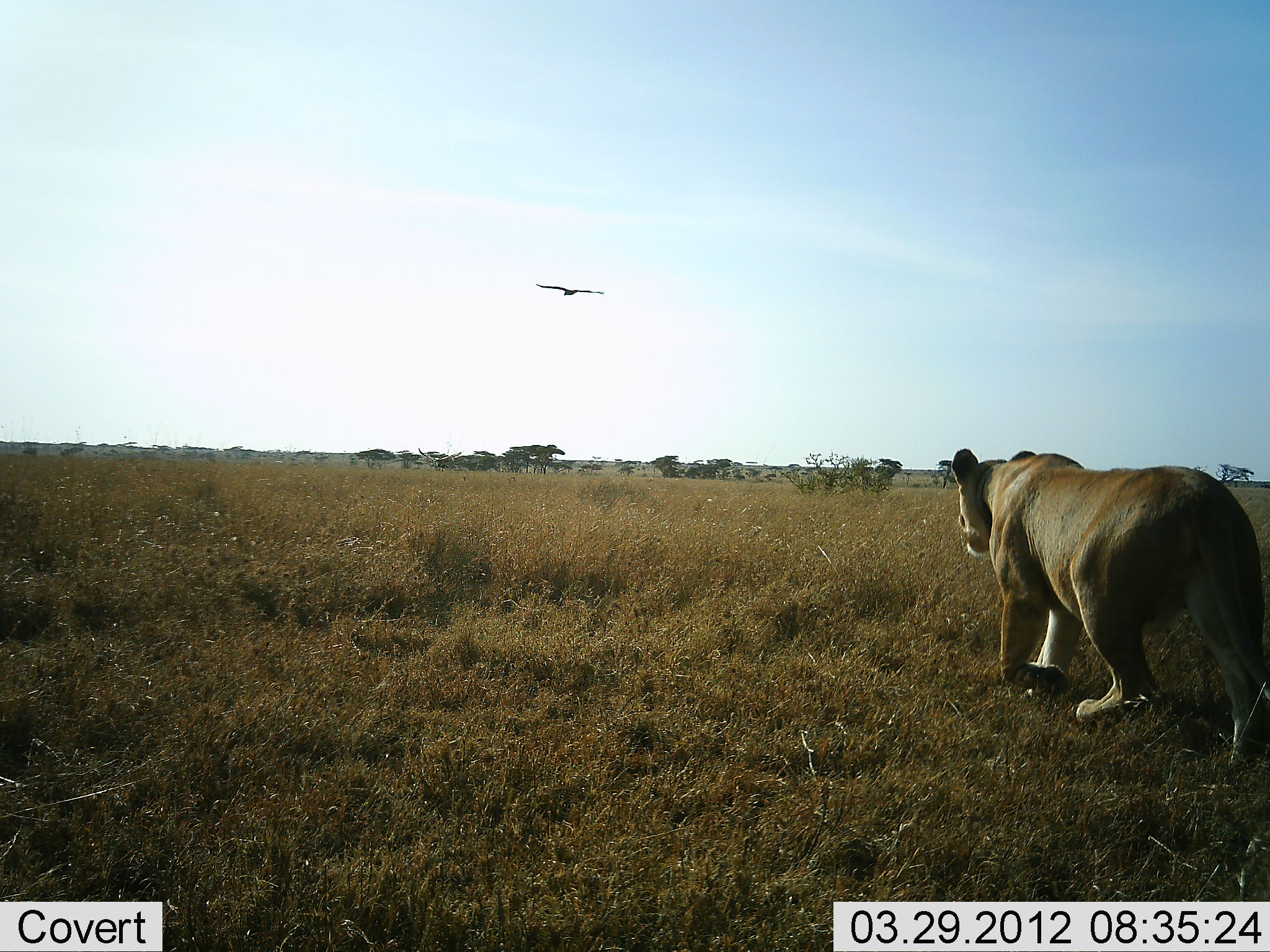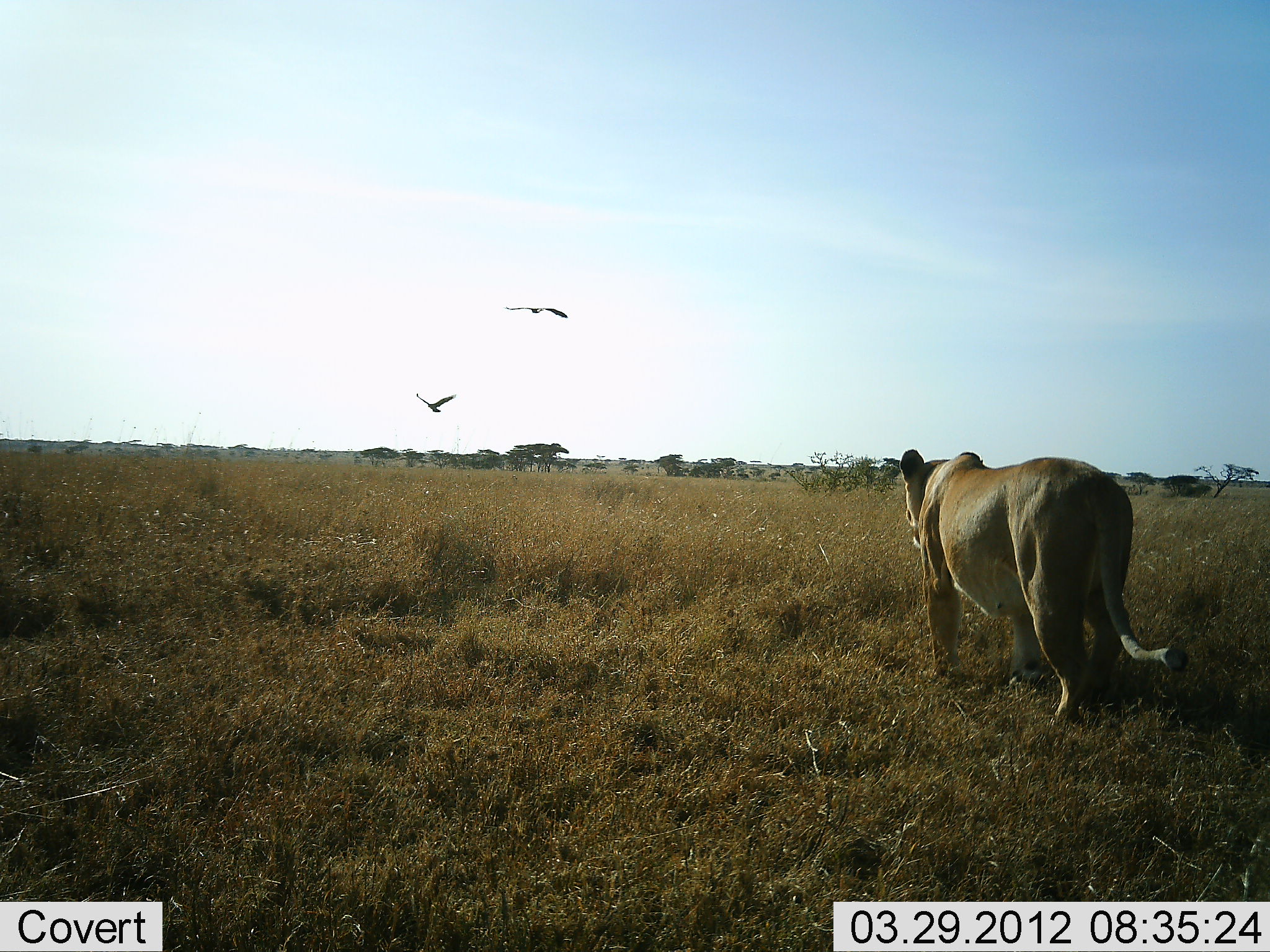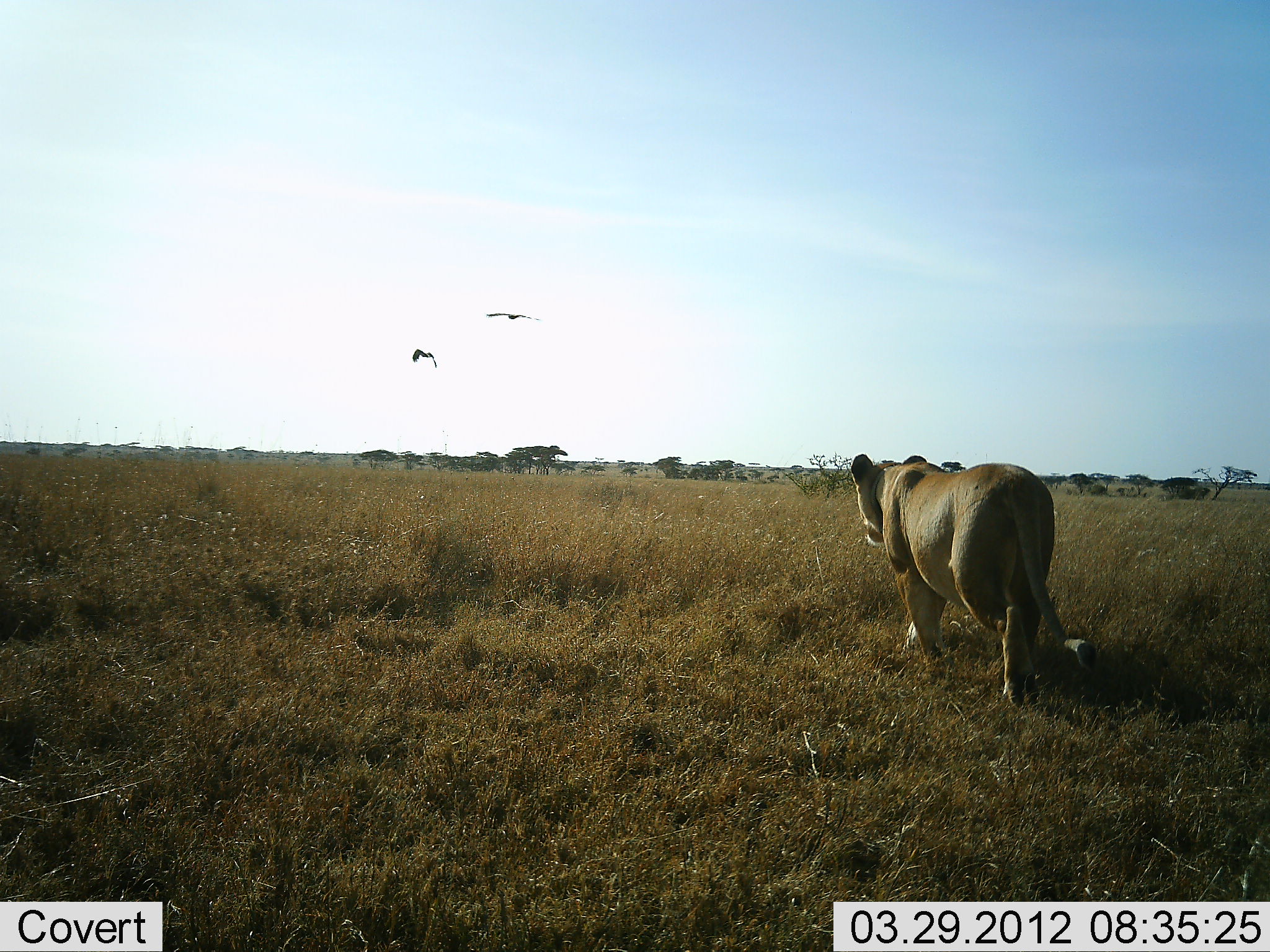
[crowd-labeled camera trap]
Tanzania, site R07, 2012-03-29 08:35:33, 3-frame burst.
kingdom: Animalia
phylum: Chordata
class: Mammalia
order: Carnivora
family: Felidae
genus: Panthera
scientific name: Panthera leo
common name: lion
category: lionfemale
Lionfemale (lion) (Panthera leo), count 1. Behavior (volunteer vote fractions): standing 7%, resting 0%, moving 93%, interacting 0%. Young present (vote fraction): 0%. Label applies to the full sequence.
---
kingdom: Animalia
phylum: Chordata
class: Aves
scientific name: Aves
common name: bird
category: otherbird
Otherbird (bird) (Aves), count 2. Behavior (volunteer vote fractions): standing 0%, resting 0%, moving 100%, interacting 0%. Young present (vote fraction): 0%. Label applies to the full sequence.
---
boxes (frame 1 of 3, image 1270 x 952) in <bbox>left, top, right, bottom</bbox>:
animal: <bbox>952, 447, 1270, 766</bbox>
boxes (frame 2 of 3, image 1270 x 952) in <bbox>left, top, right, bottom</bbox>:
animal: <bbox>900, 449, 1190, 725</bbox>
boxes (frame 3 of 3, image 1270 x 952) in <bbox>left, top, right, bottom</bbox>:
animal: <bbox>851, 454, 1098, 708</bbox>